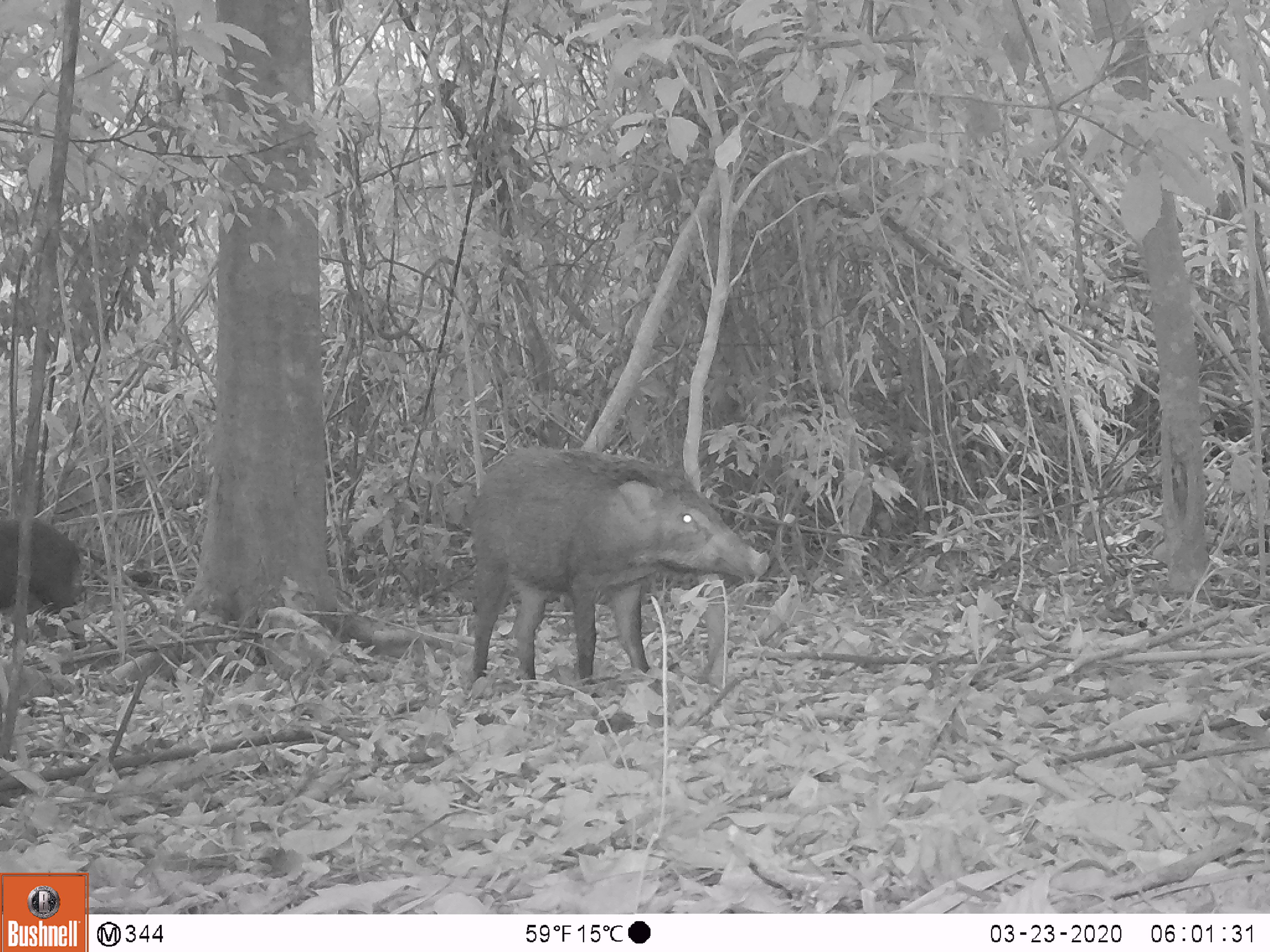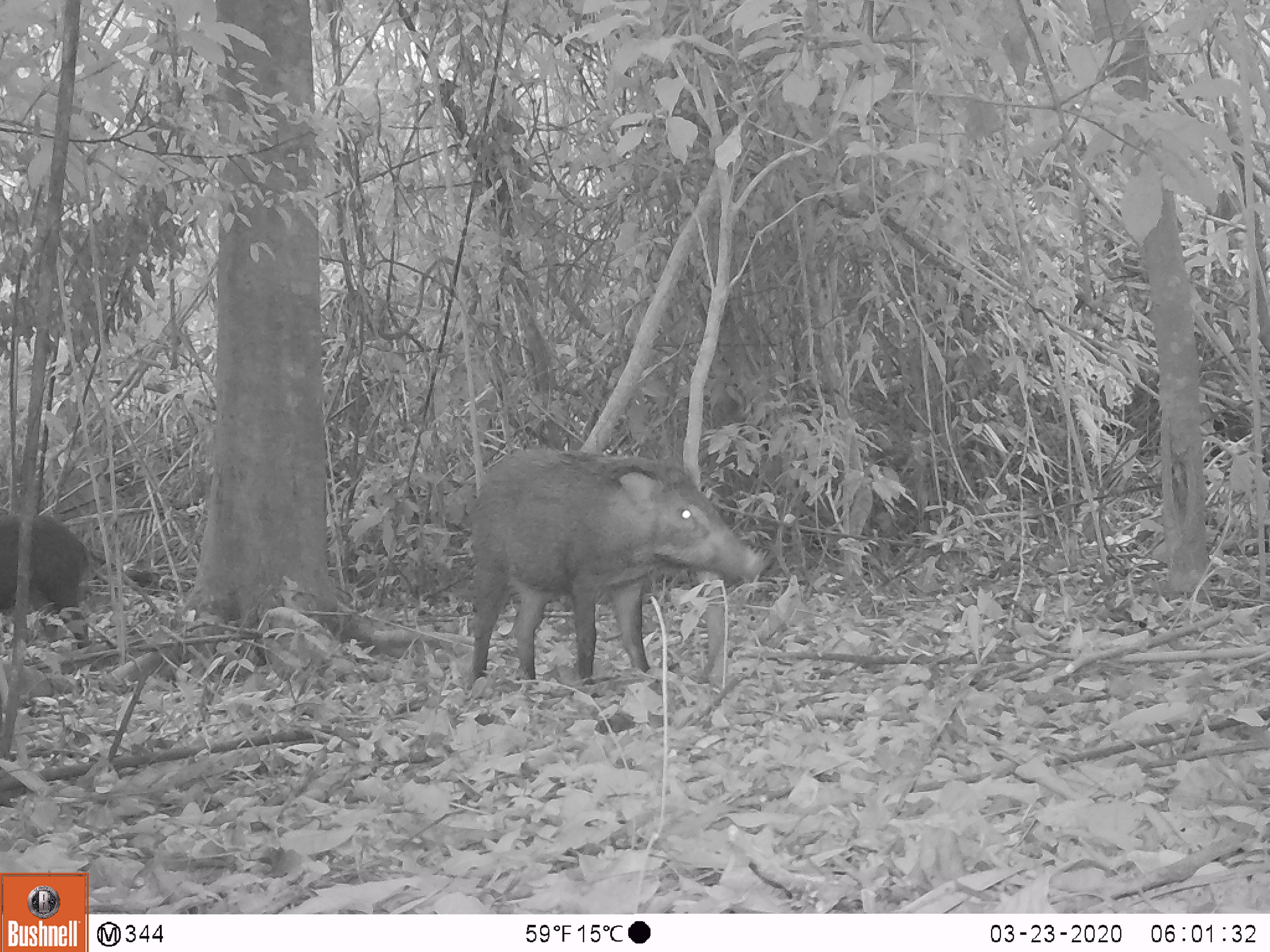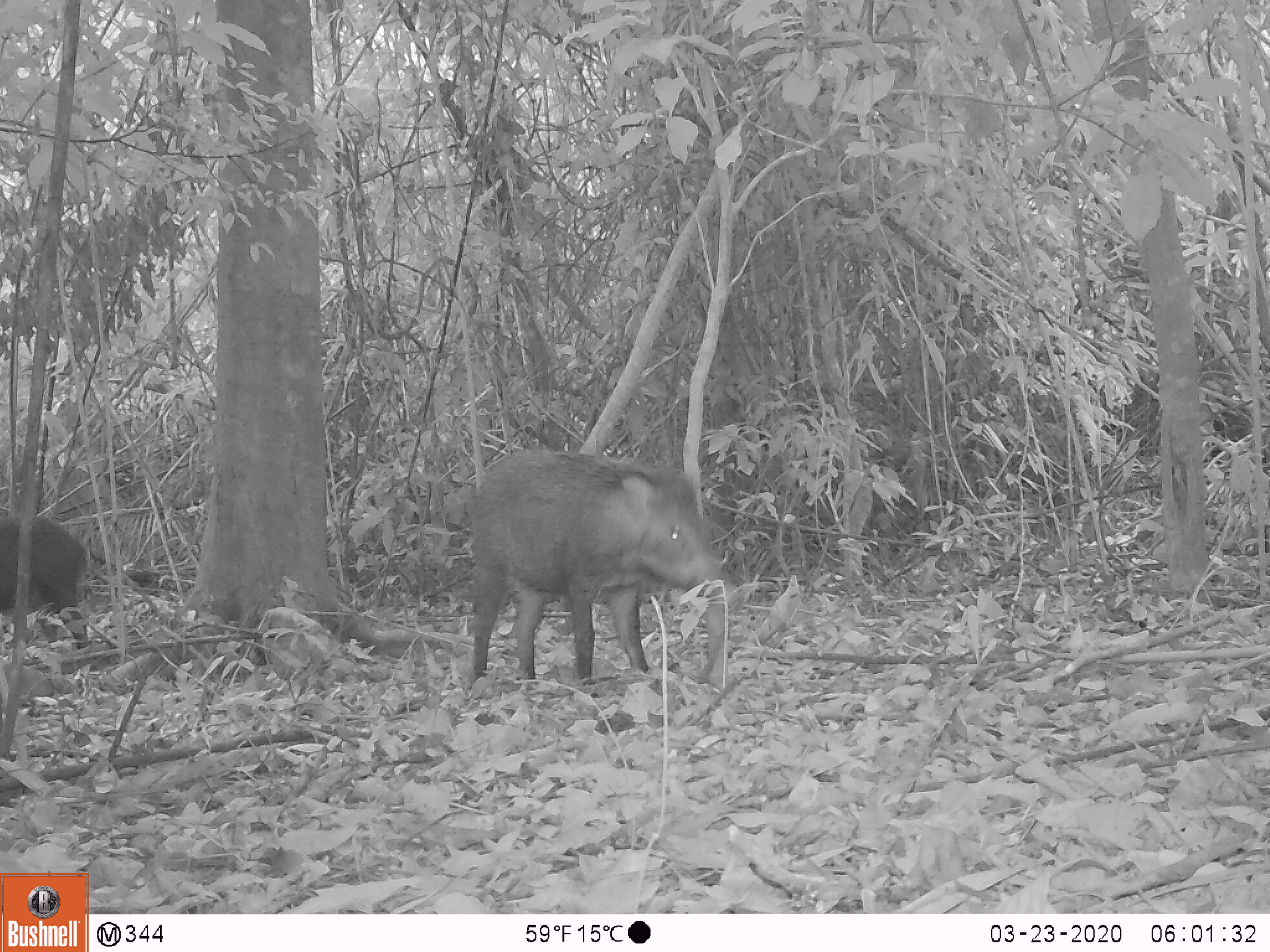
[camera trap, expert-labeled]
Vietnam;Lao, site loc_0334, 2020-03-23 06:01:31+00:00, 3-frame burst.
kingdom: Animalia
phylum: Chordata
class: Mammalia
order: Artiodactyla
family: Suidae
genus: Sus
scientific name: Sus scrofa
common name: eurasian wild pig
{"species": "eurasian wild pig (Sus scrofa)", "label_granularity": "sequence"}